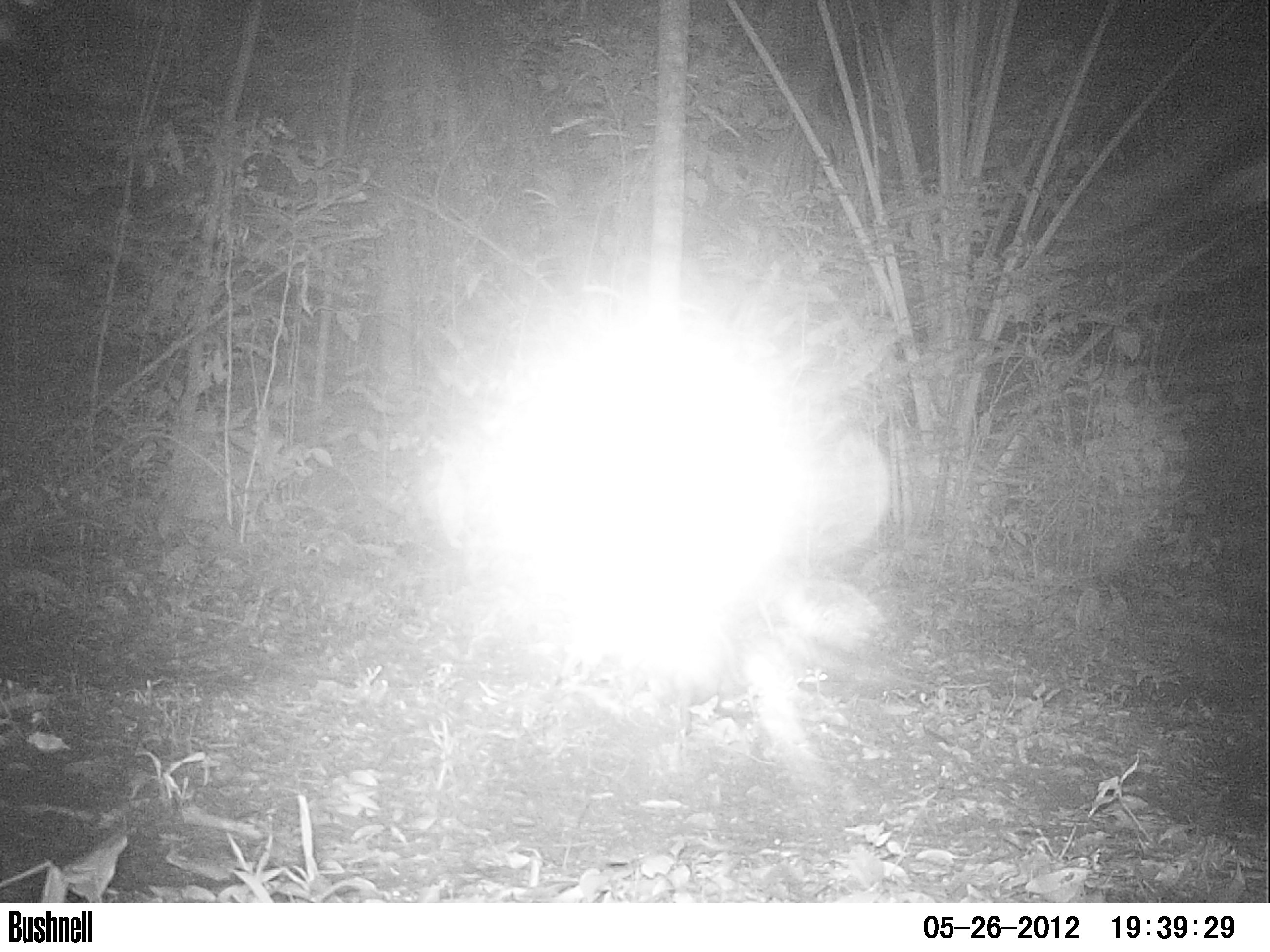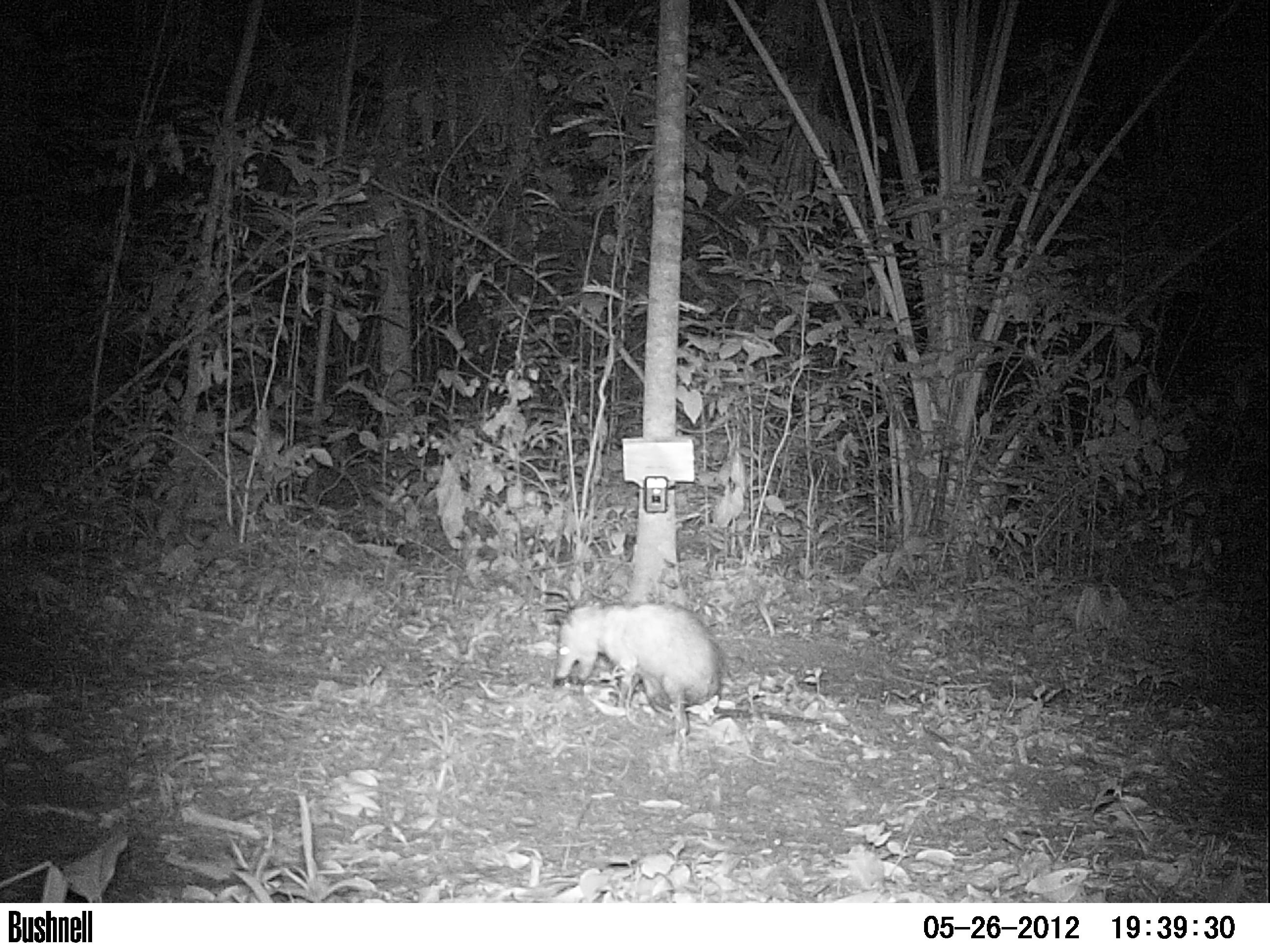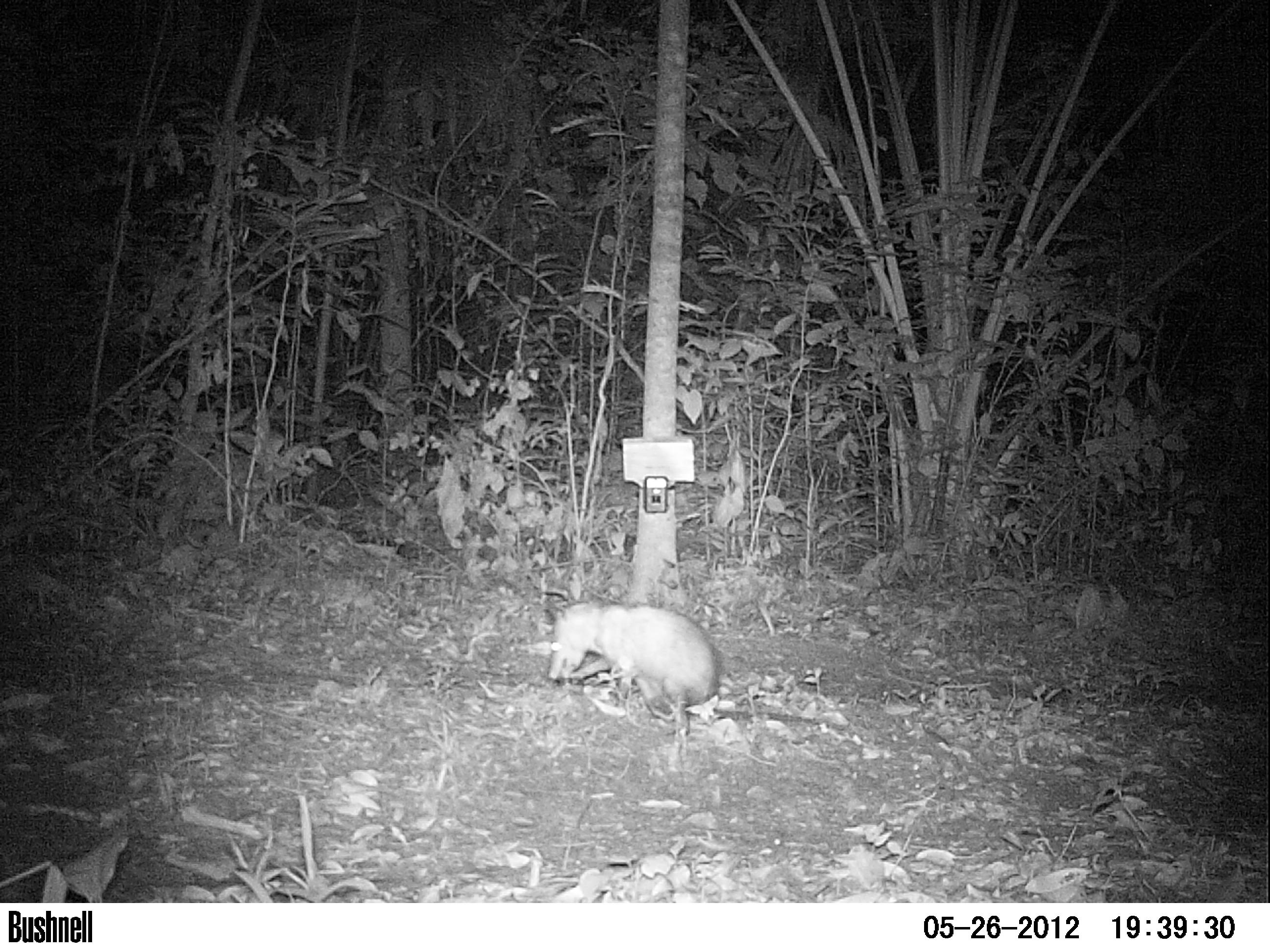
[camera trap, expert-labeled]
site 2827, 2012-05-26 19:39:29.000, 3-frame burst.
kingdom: Animalia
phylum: Chordata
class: Mammalia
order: Didelphimorphia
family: Didelphidae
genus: Didelphis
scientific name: Didelphis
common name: american opossums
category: didelphis sp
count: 1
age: adult